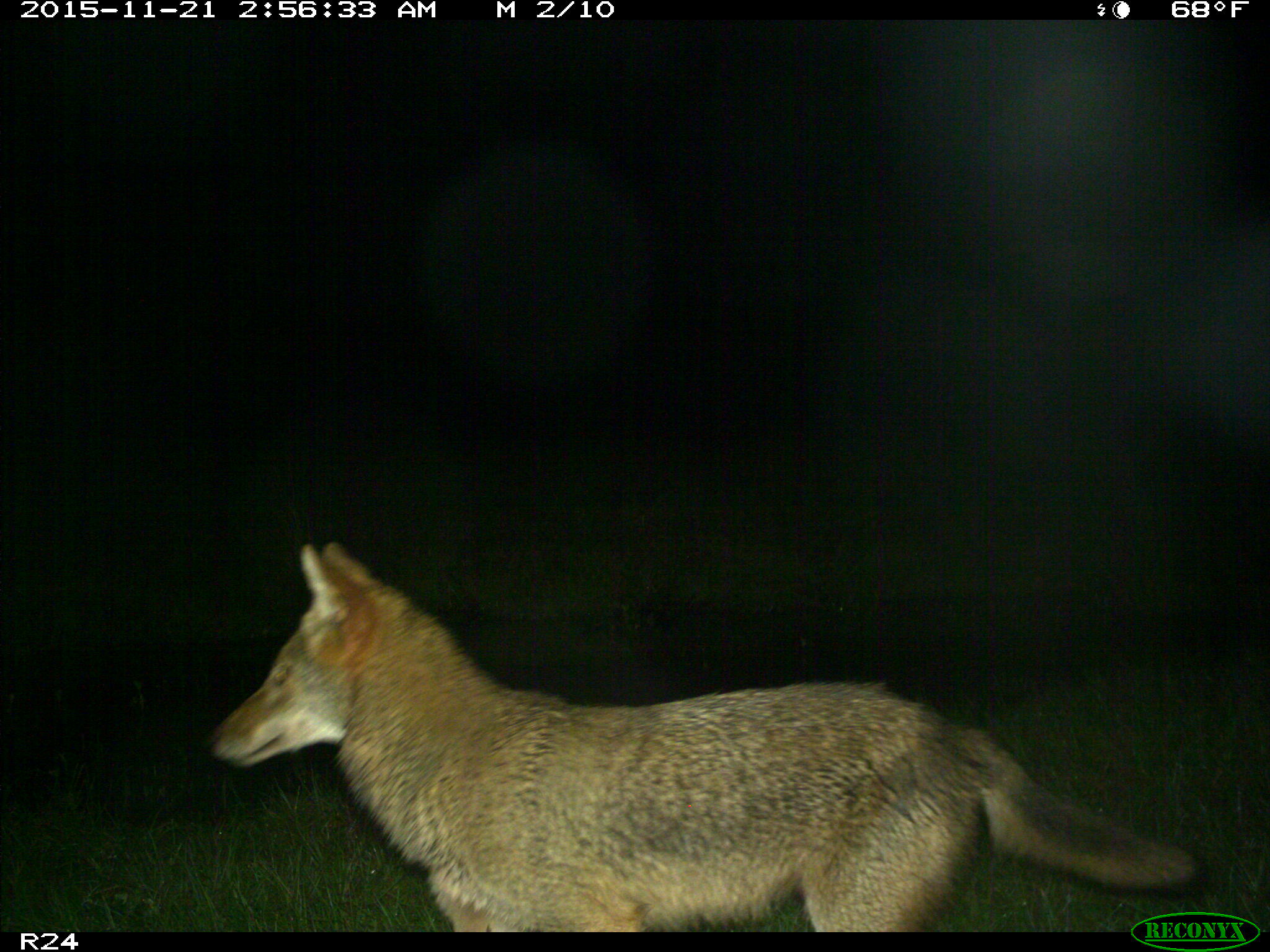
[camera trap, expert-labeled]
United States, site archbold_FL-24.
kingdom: Animalia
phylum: Chordata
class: Mammalia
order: Carnivora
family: Canidae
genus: Canis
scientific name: Canis latrans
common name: coyote